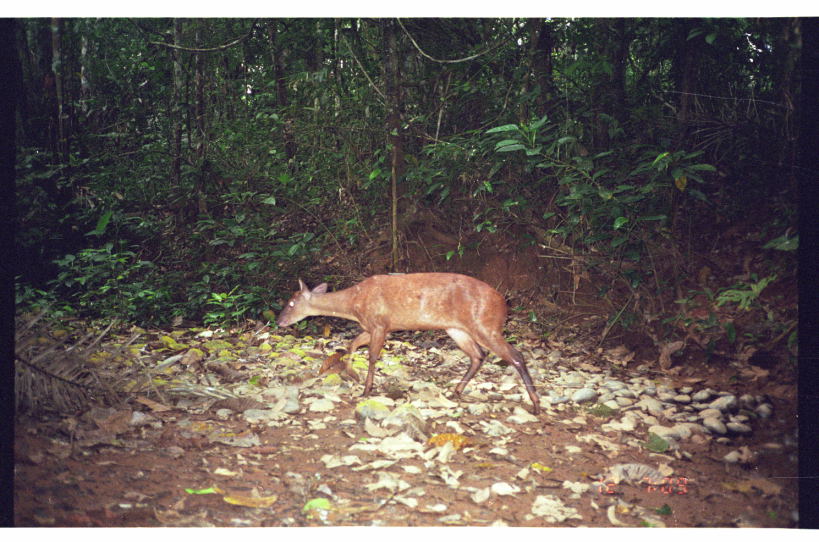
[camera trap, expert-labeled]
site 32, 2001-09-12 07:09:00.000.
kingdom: Animalia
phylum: Chordata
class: Mammalia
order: Artiodactyla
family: Cervidae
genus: Mazama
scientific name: Mazama americana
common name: red brocket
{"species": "Mazama americana (red brocket)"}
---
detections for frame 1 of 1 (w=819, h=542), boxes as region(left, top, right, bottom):
mazama americana: region(274, 271, 541, 417)